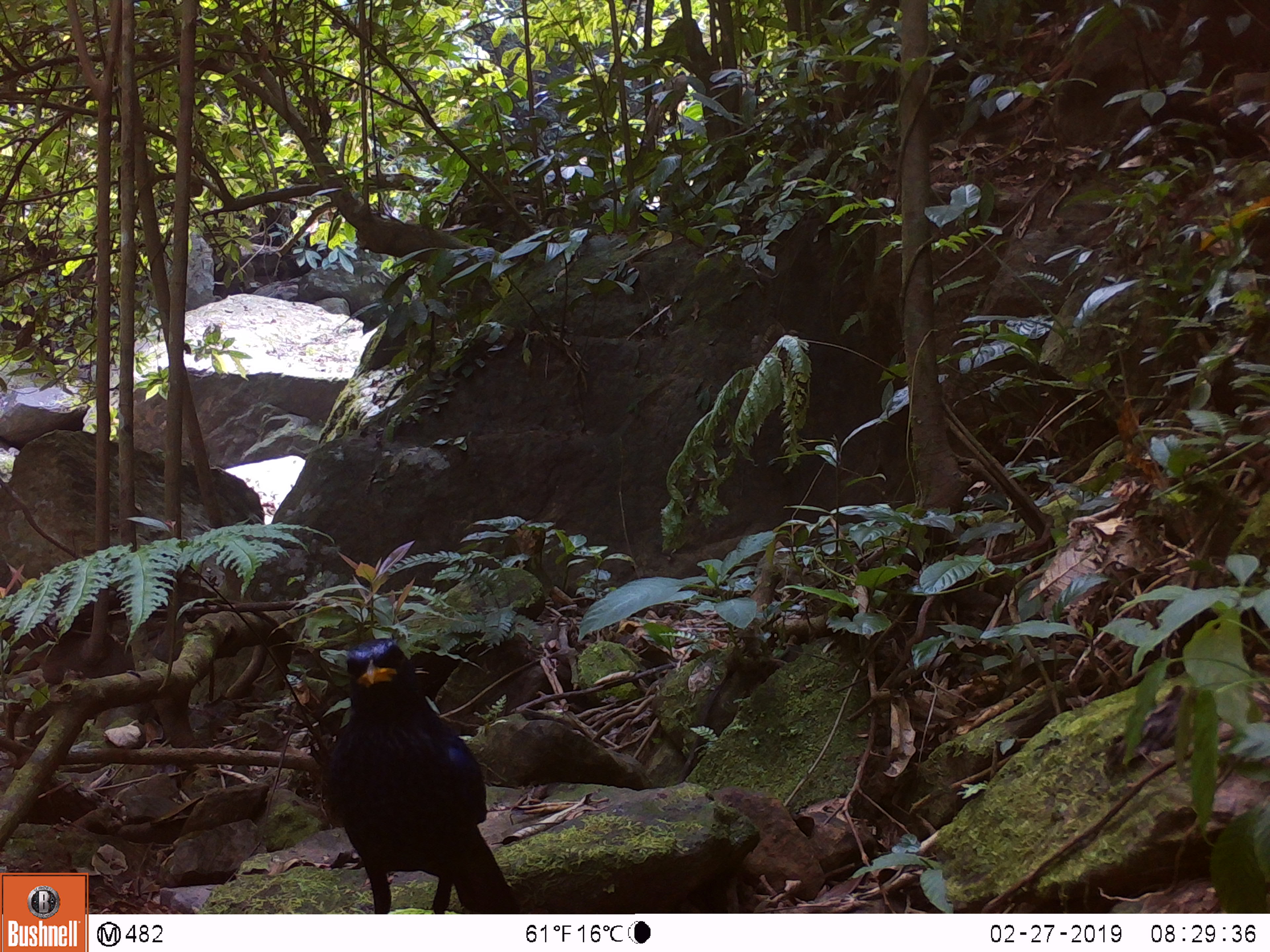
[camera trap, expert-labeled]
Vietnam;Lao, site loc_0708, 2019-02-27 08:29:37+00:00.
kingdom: Animalia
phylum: Chordata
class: Aves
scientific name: Aves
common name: bird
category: unidentified bird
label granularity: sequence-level